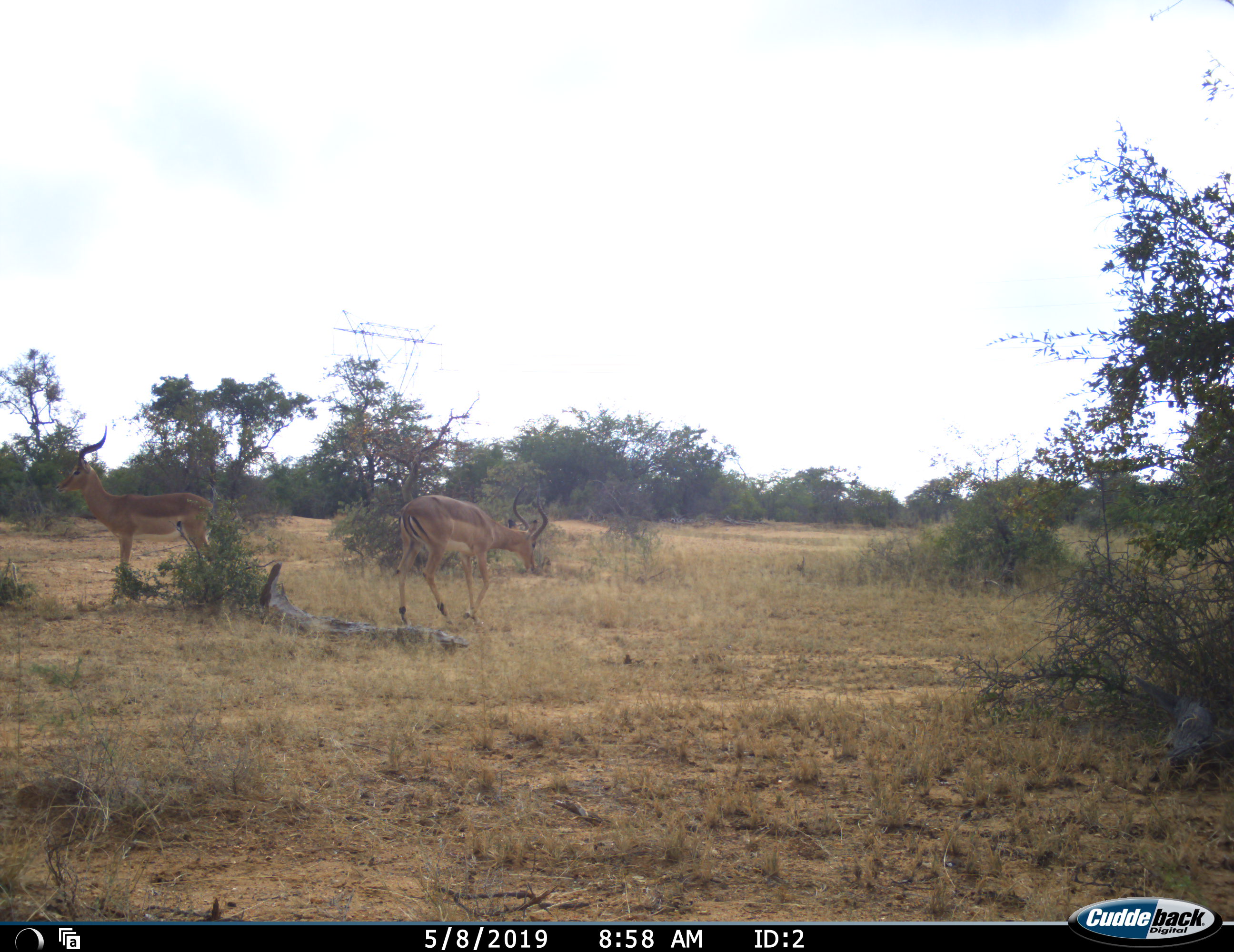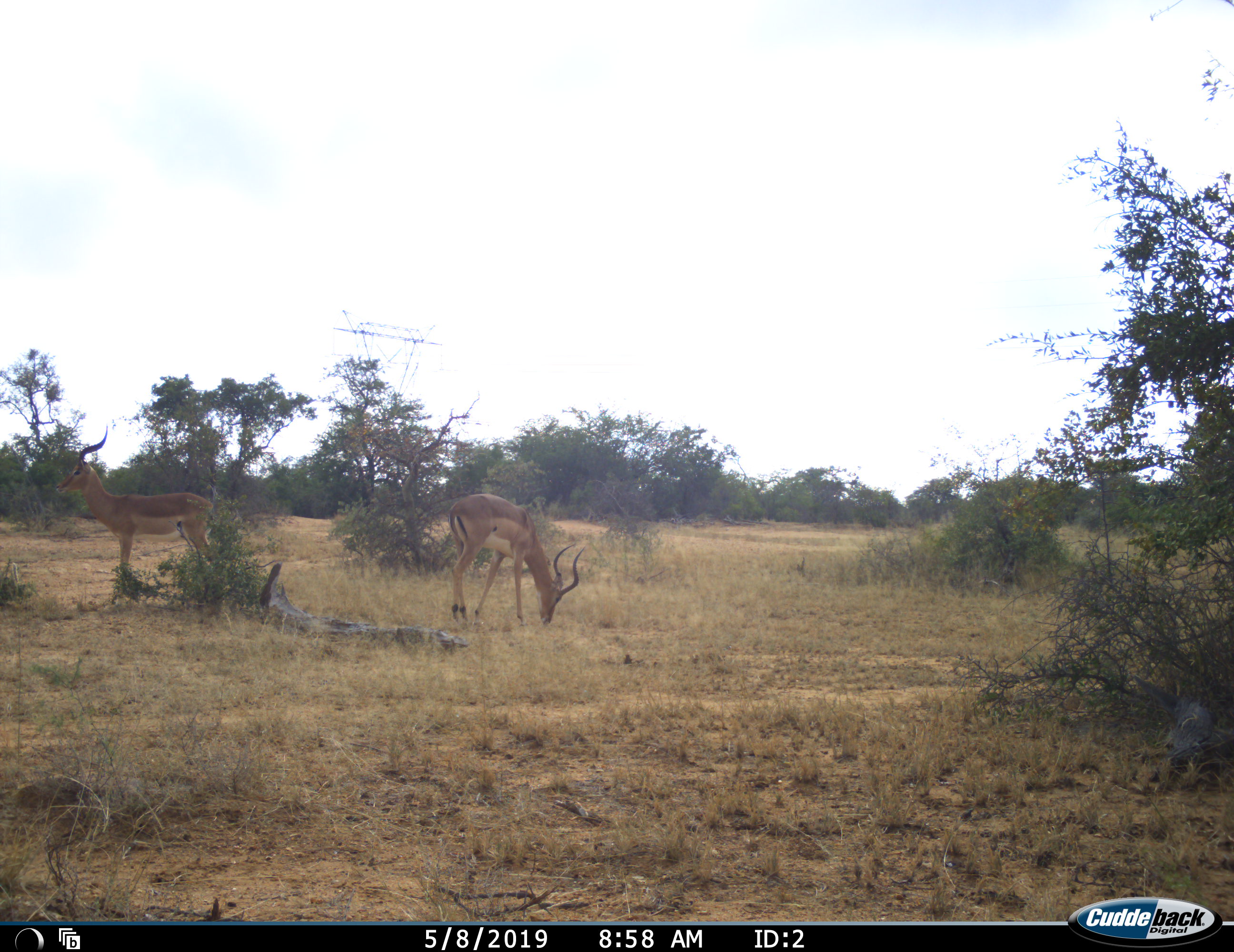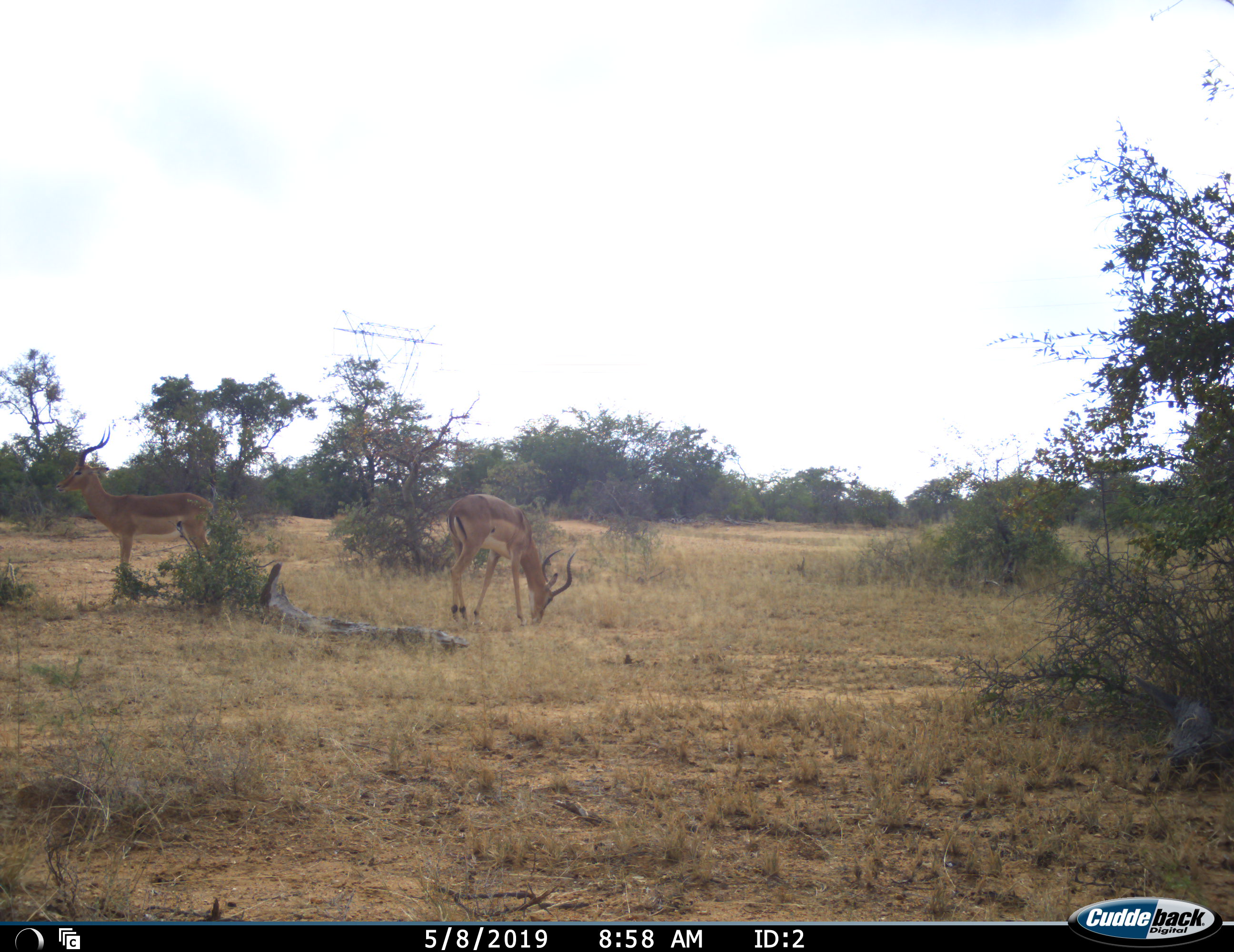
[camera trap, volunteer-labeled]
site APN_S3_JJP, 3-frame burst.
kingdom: Animalia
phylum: Chordata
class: Mammalia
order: Artiodactyla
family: Bovidae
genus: Aepyceros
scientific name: Aepyceros melampus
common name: impala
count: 2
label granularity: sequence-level